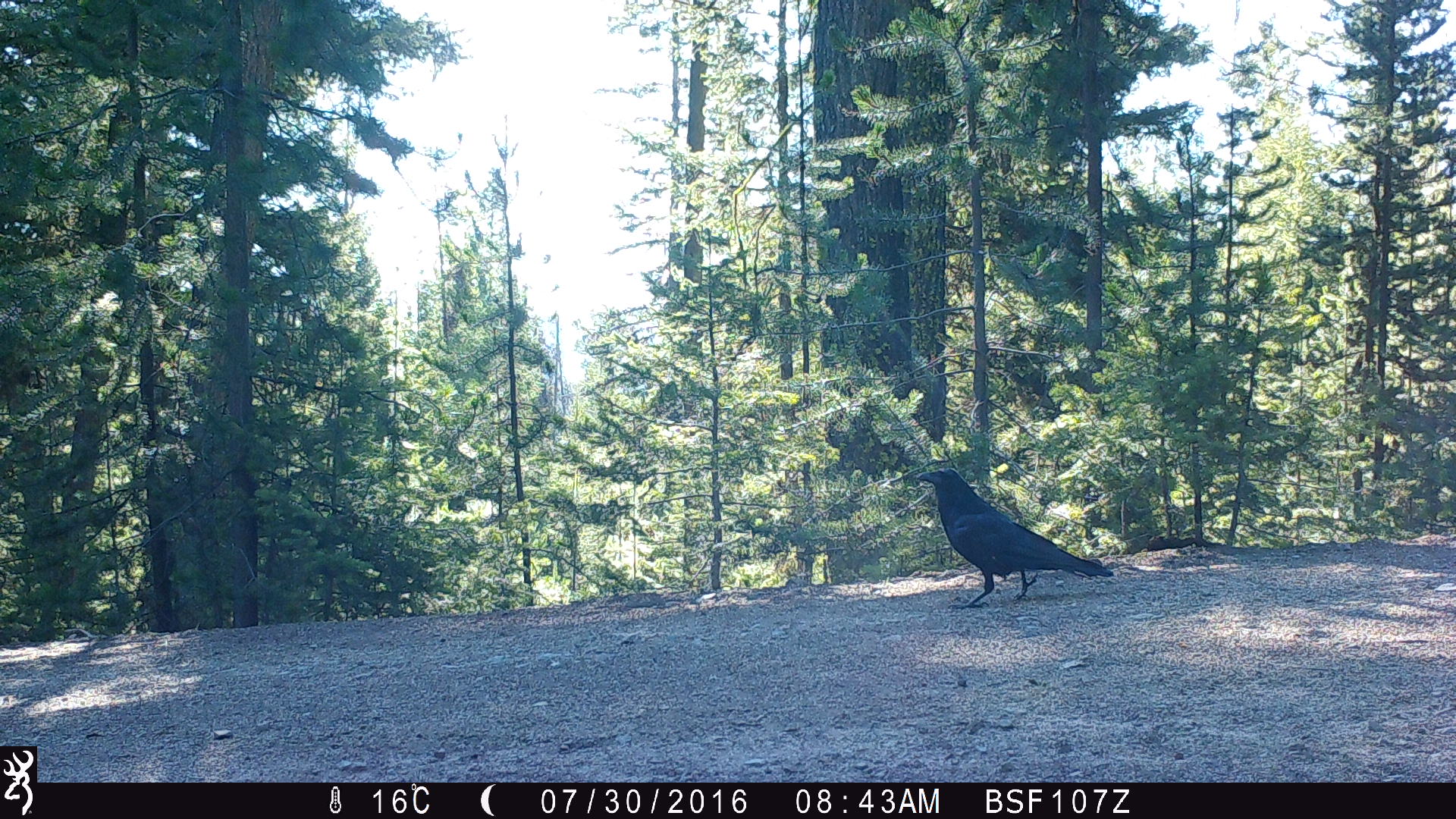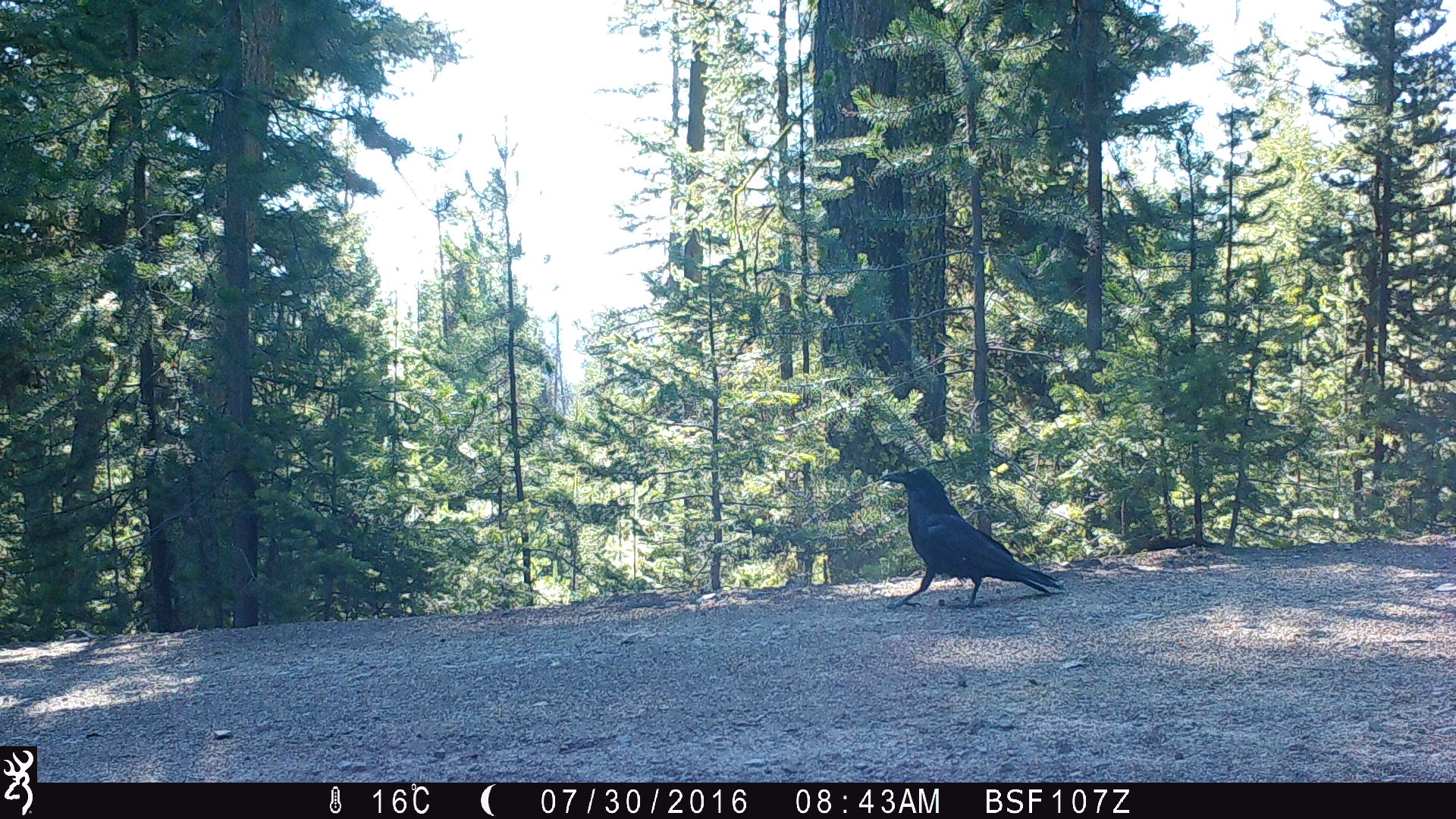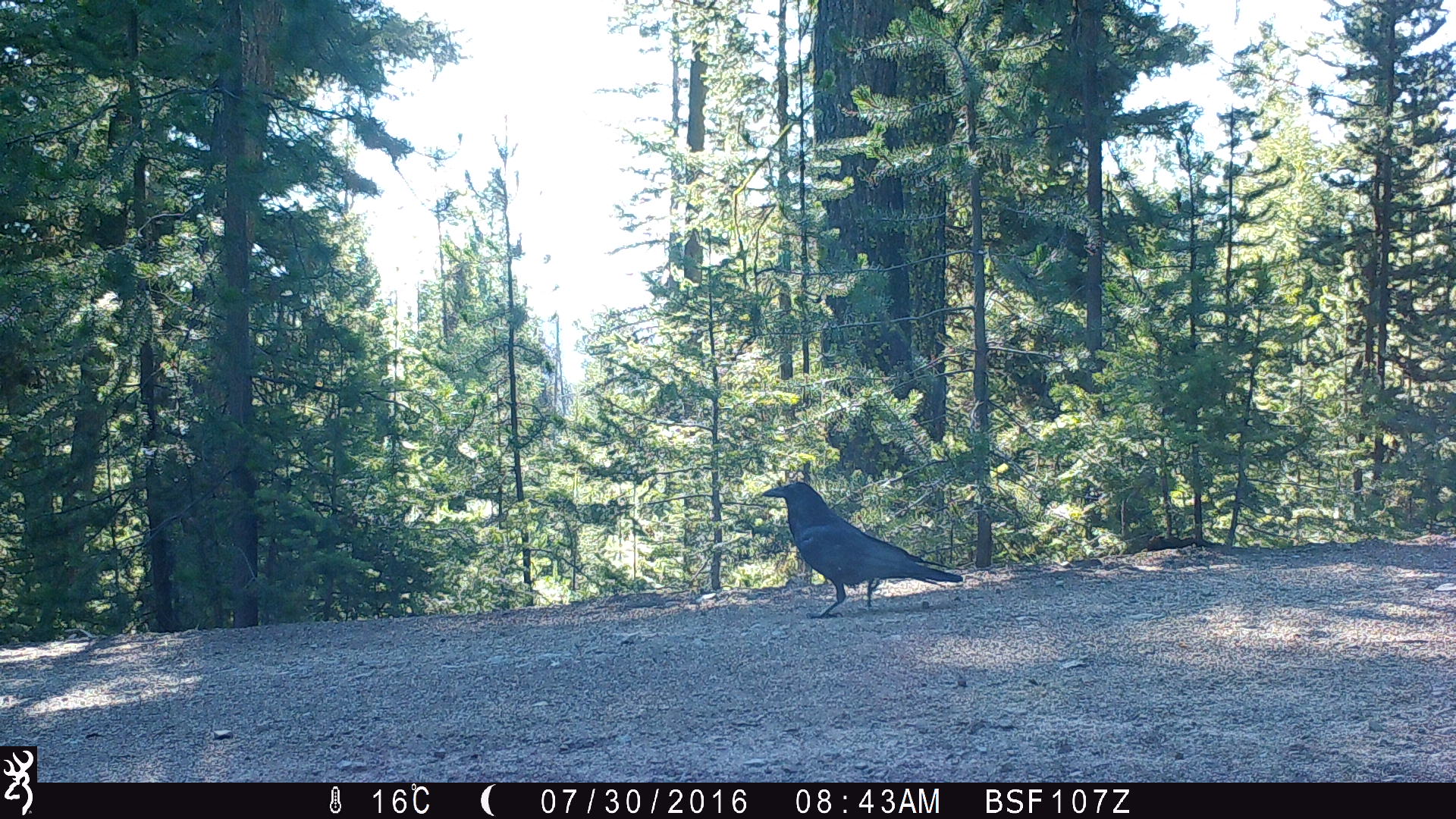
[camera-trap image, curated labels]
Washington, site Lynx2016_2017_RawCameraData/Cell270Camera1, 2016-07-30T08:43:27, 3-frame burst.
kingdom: Animalia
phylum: Chordata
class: Aves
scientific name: Aves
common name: birds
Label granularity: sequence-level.